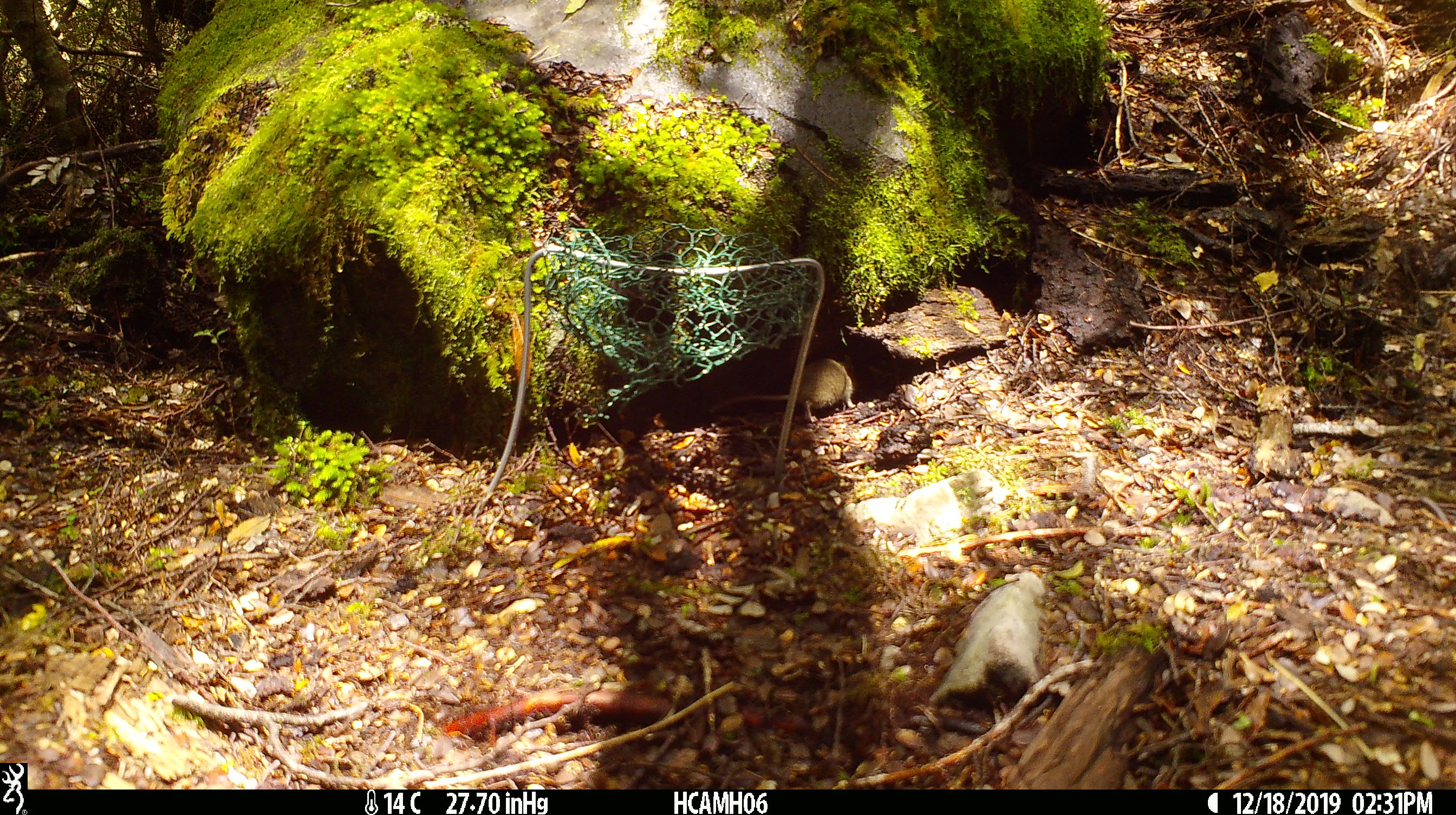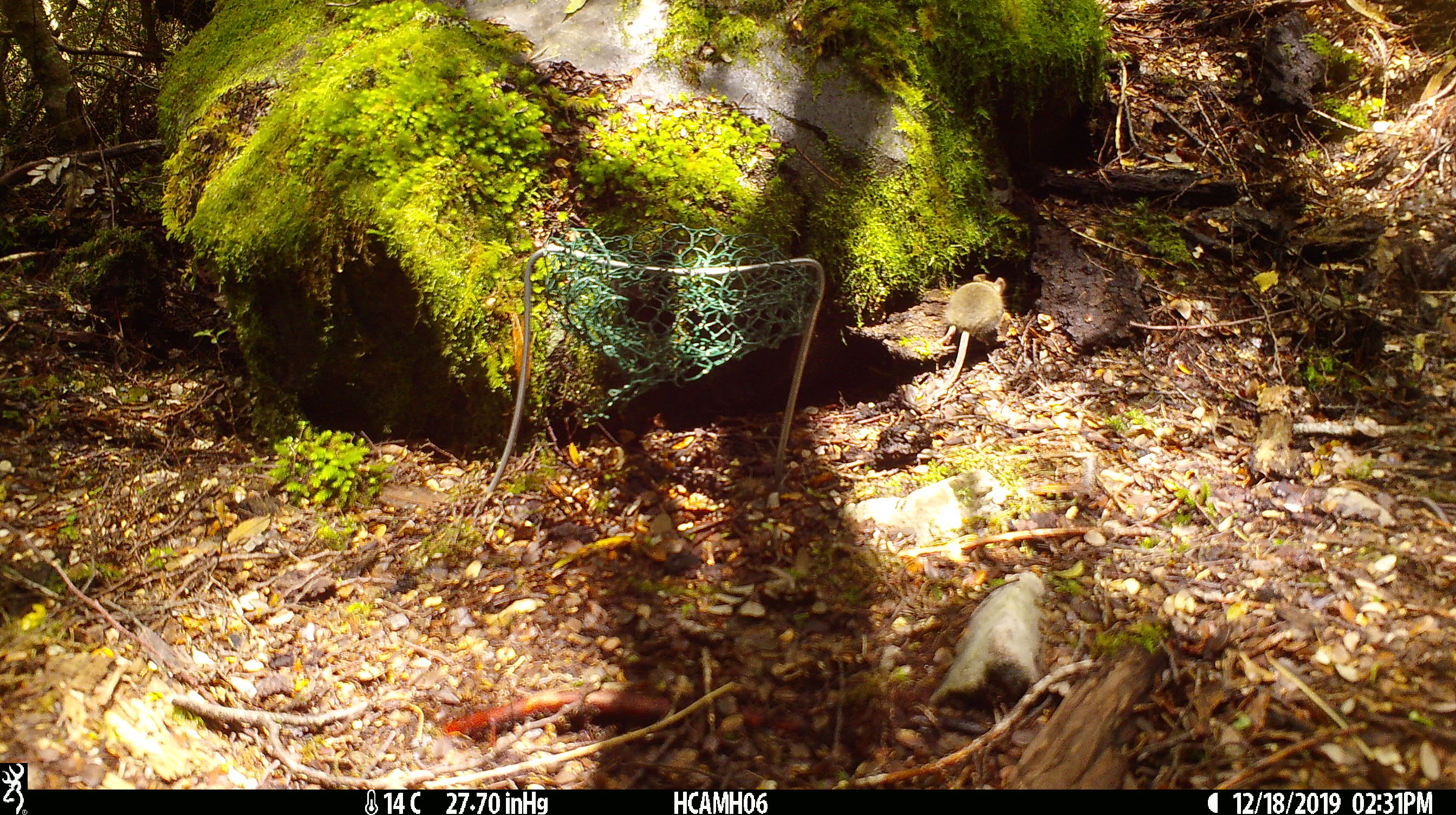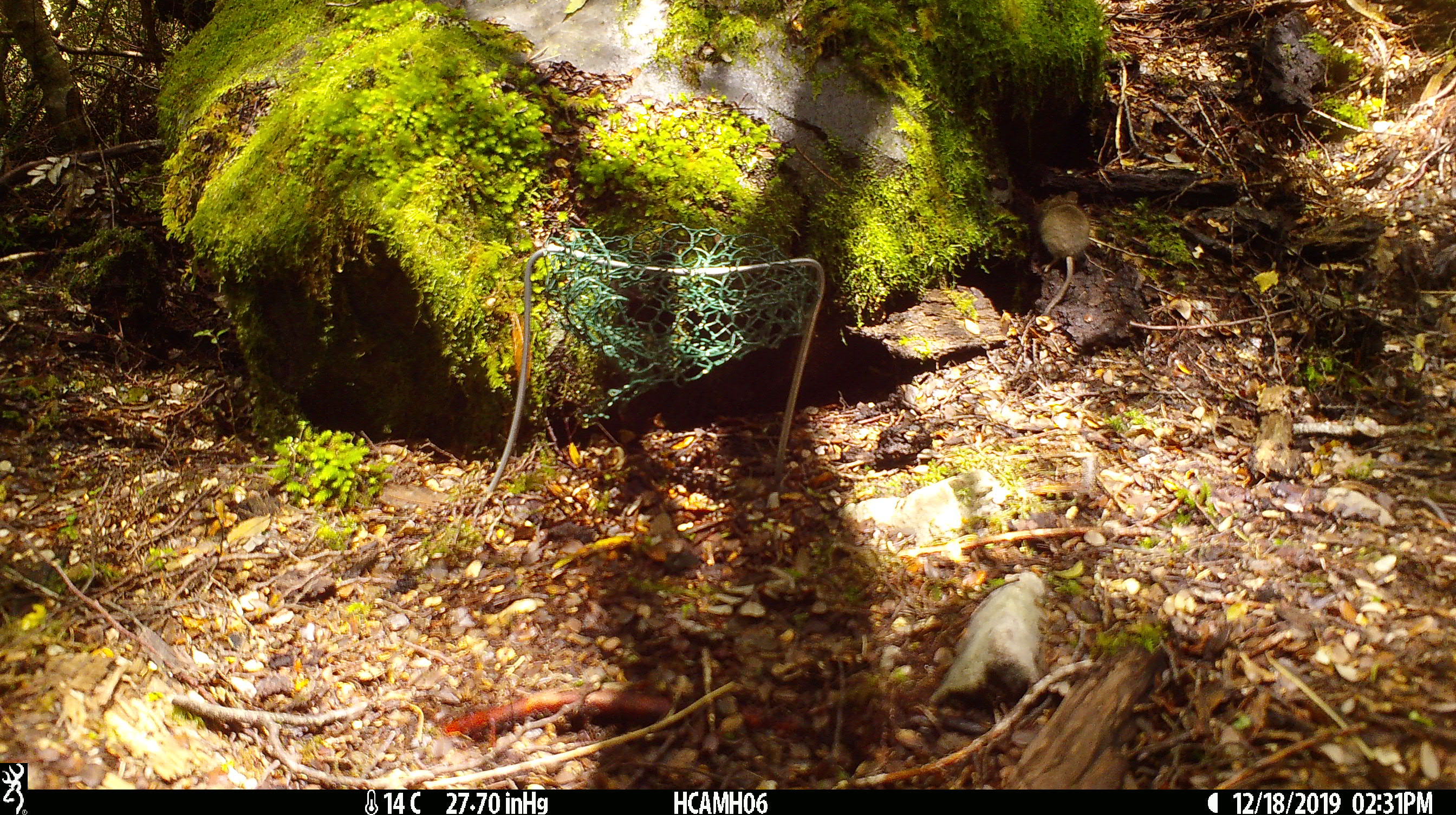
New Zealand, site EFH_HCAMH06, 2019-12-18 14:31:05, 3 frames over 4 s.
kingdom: Animalia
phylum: Chordata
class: Mammalia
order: Rodentia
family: Muridae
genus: Mus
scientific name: Mus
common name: mouse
Mouse (Mus).